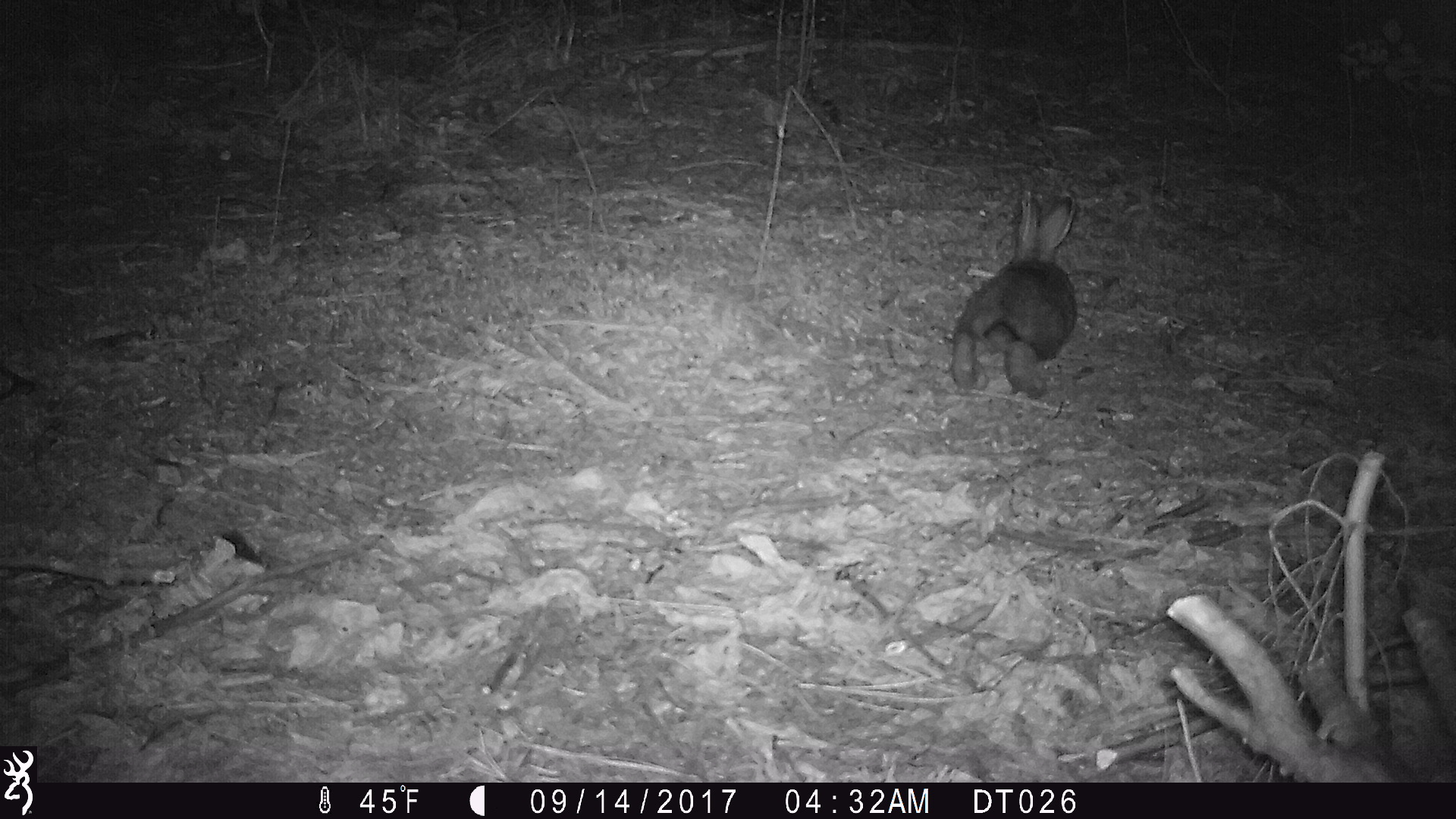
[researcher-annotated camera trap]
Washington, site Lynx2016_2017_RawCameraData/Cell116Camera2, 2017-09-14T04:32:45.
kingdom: Animalia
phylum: Chordata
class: Mammalia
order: Lagomorpha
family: Leporidae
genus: Lepus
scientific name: Lepus americanus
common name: snowshoe hare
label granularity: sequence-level